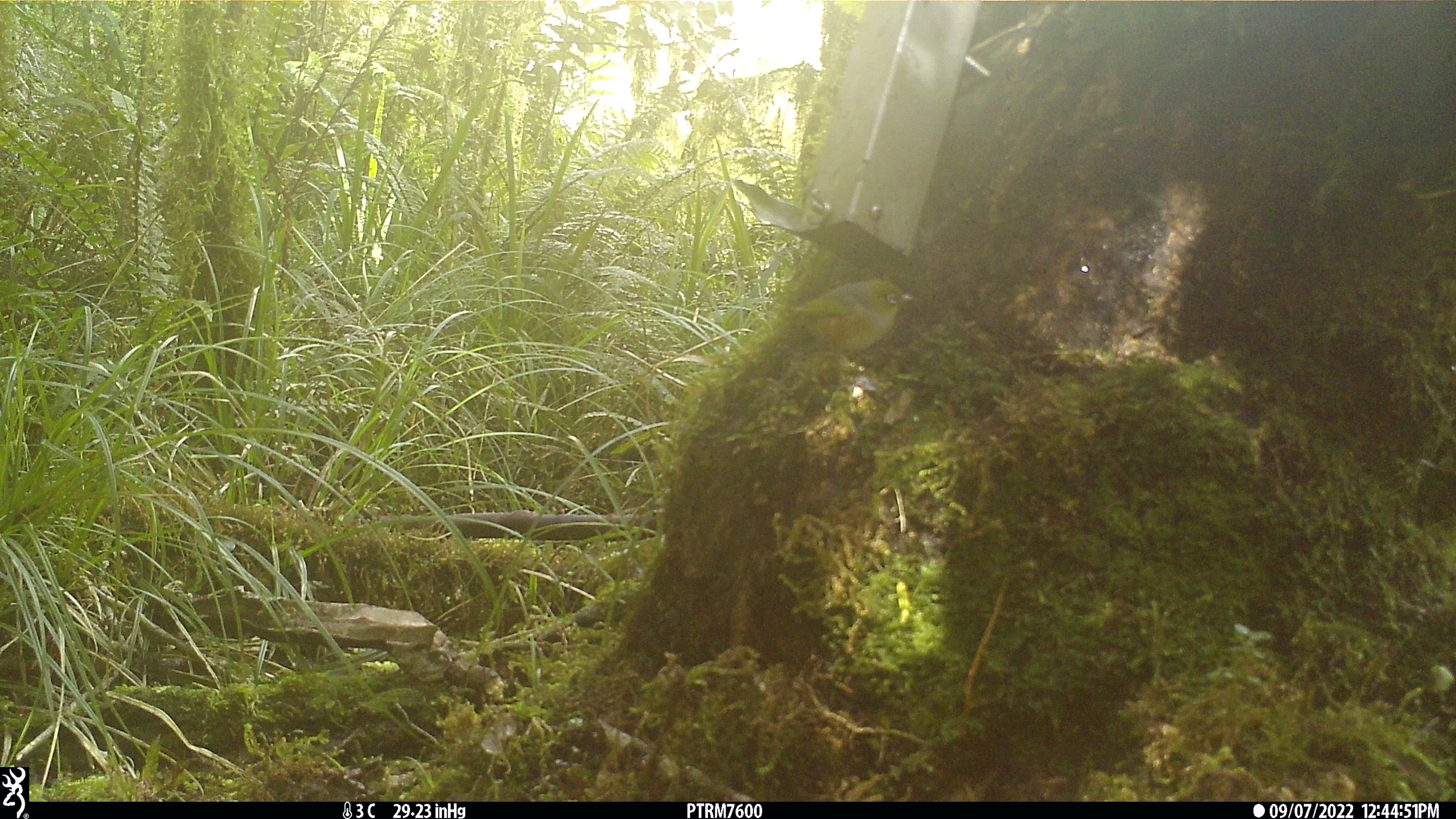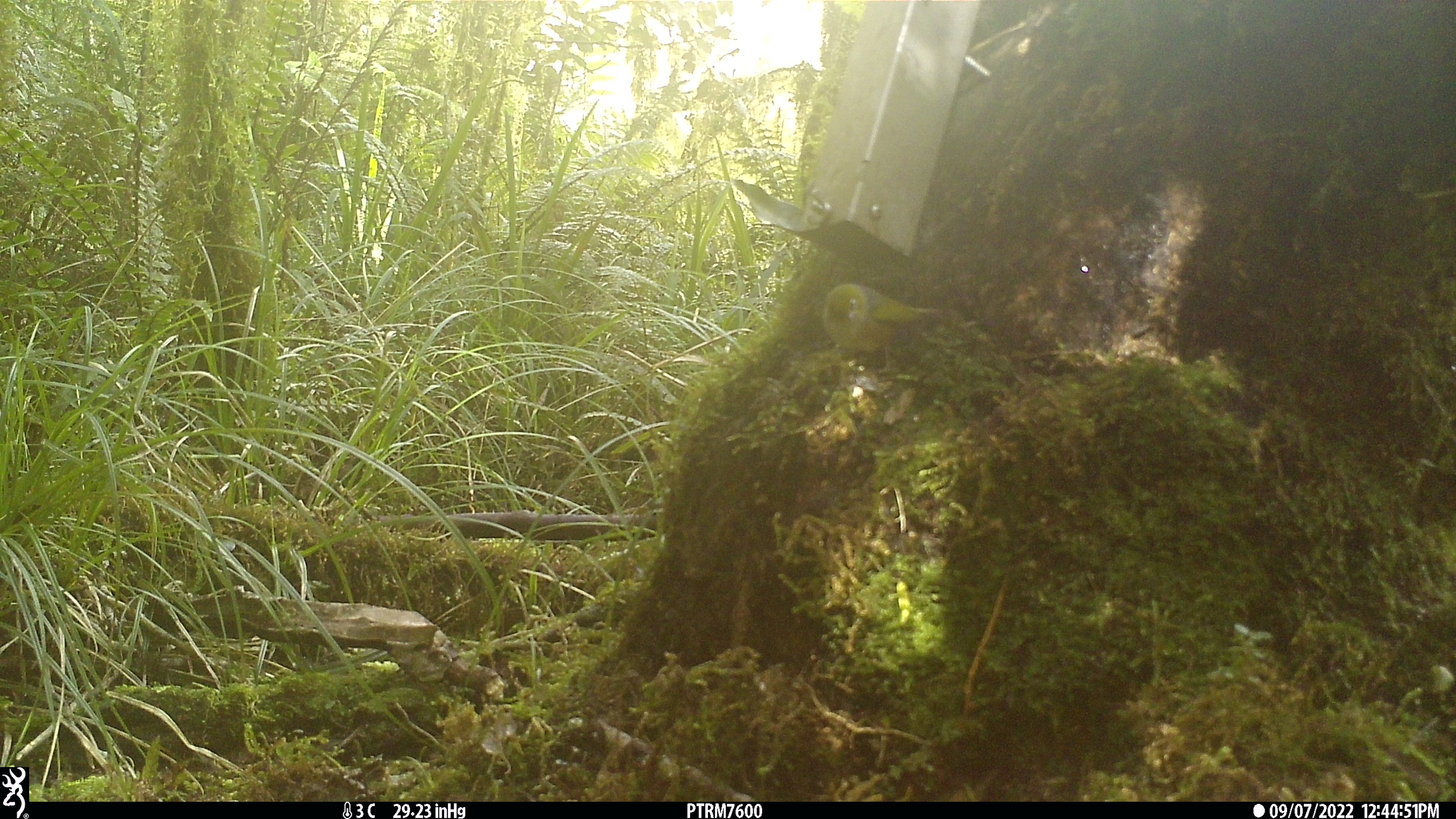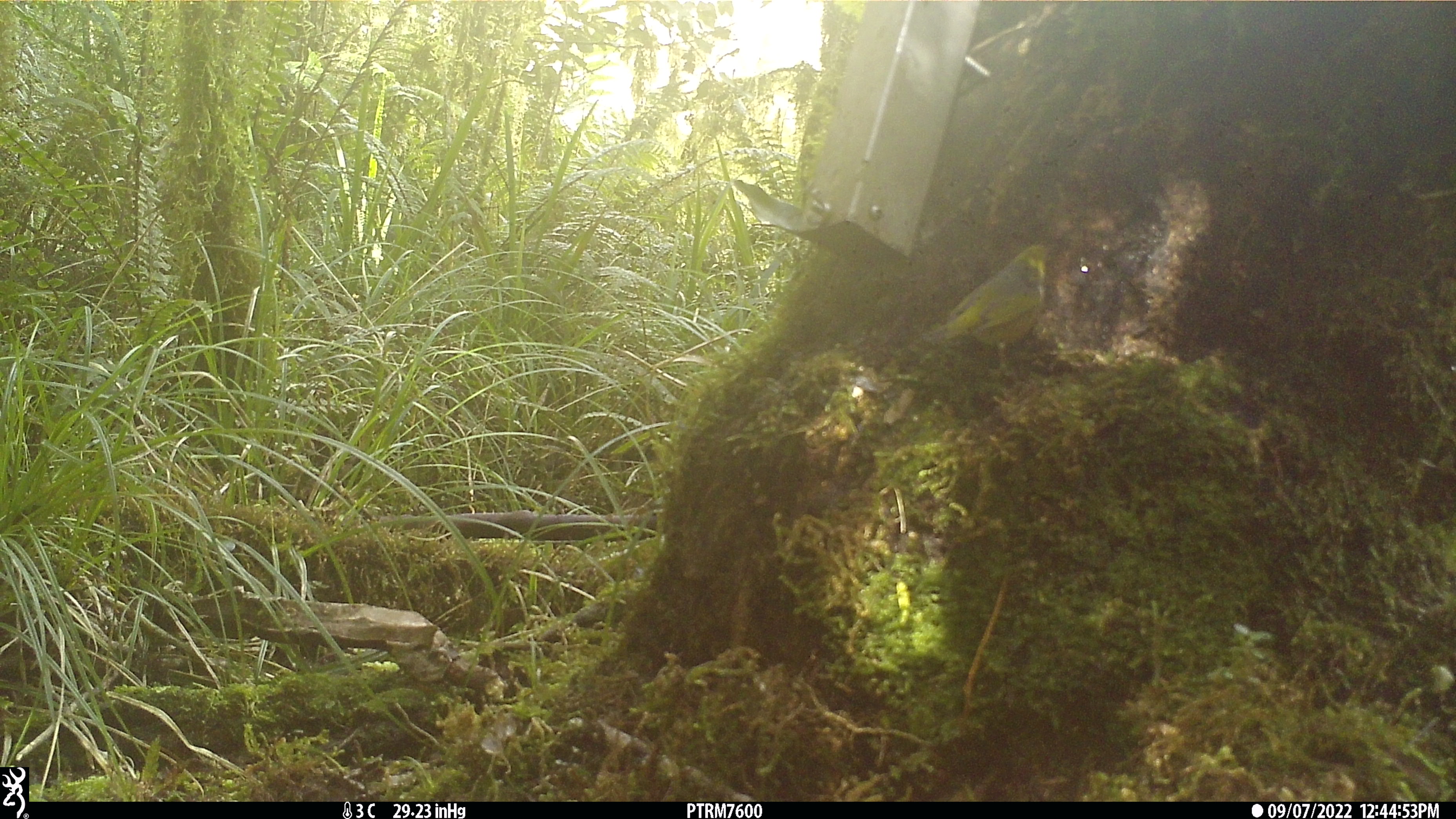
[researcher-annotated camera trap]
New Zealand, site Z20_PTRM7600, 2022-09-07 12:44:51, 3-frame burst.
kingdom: Animalia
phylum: Chordata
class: Aves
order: Passeriformes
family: Zosteropidae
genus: Zosterops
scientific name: Zosterops lateralis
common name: silvereye